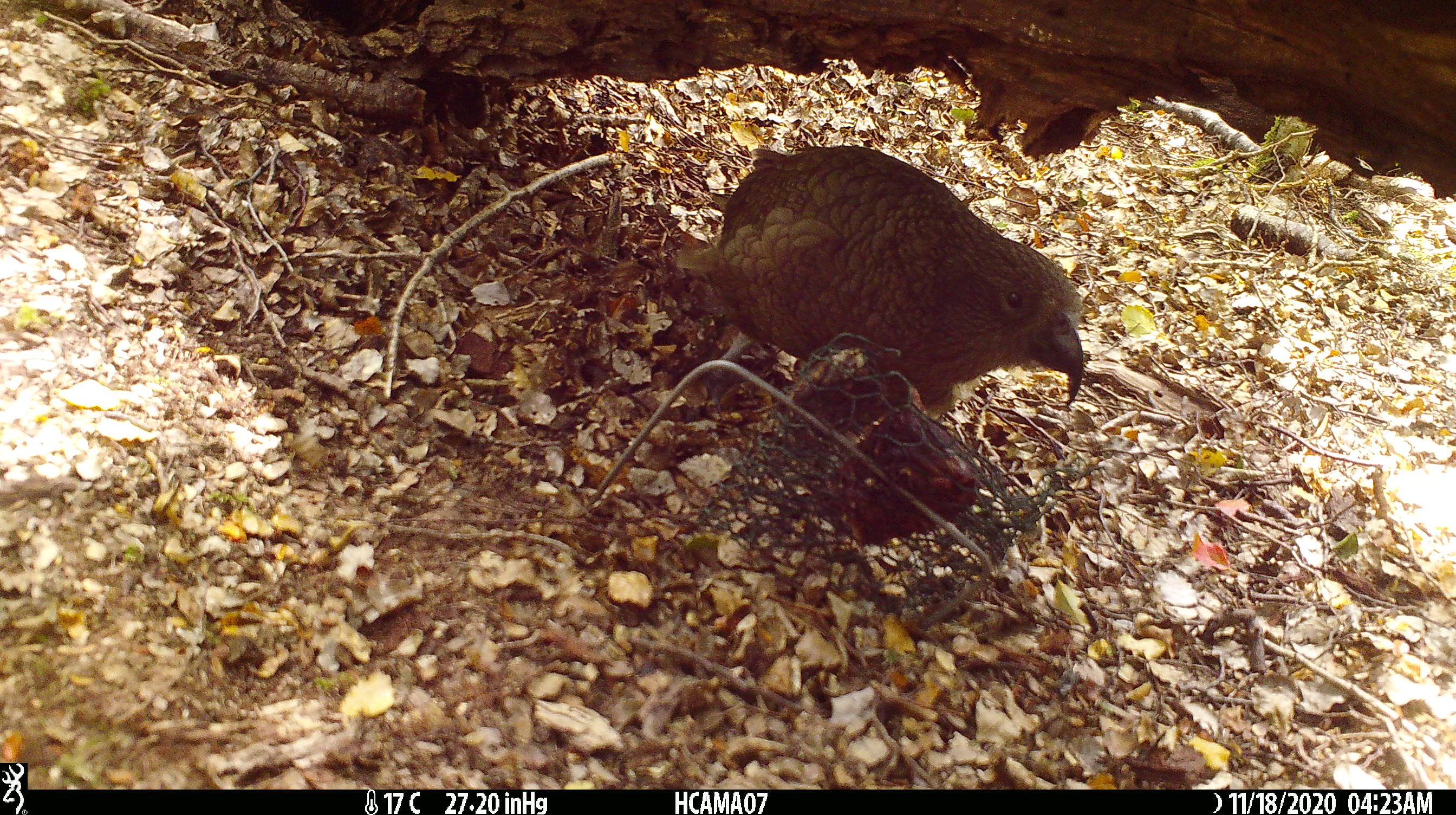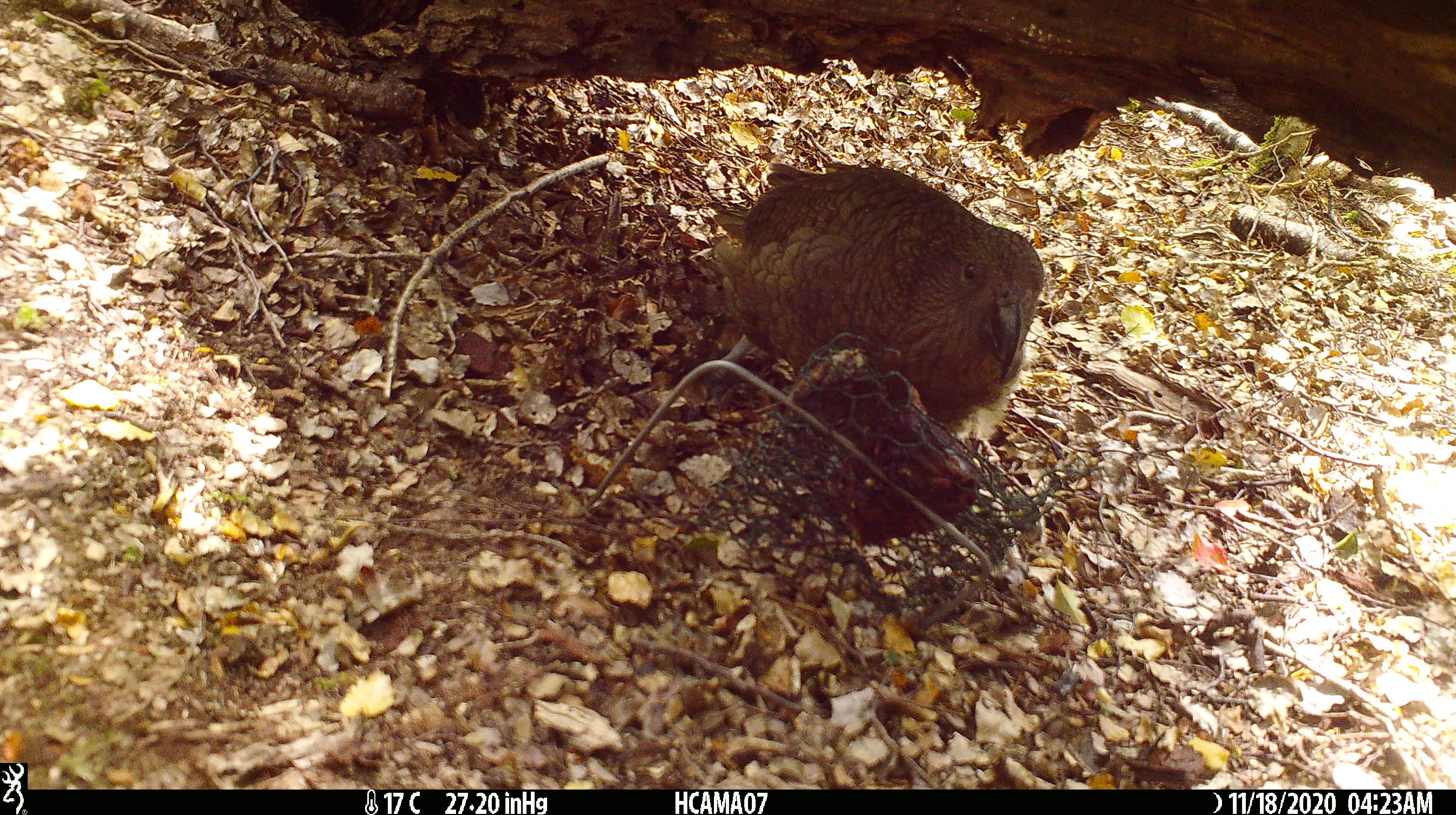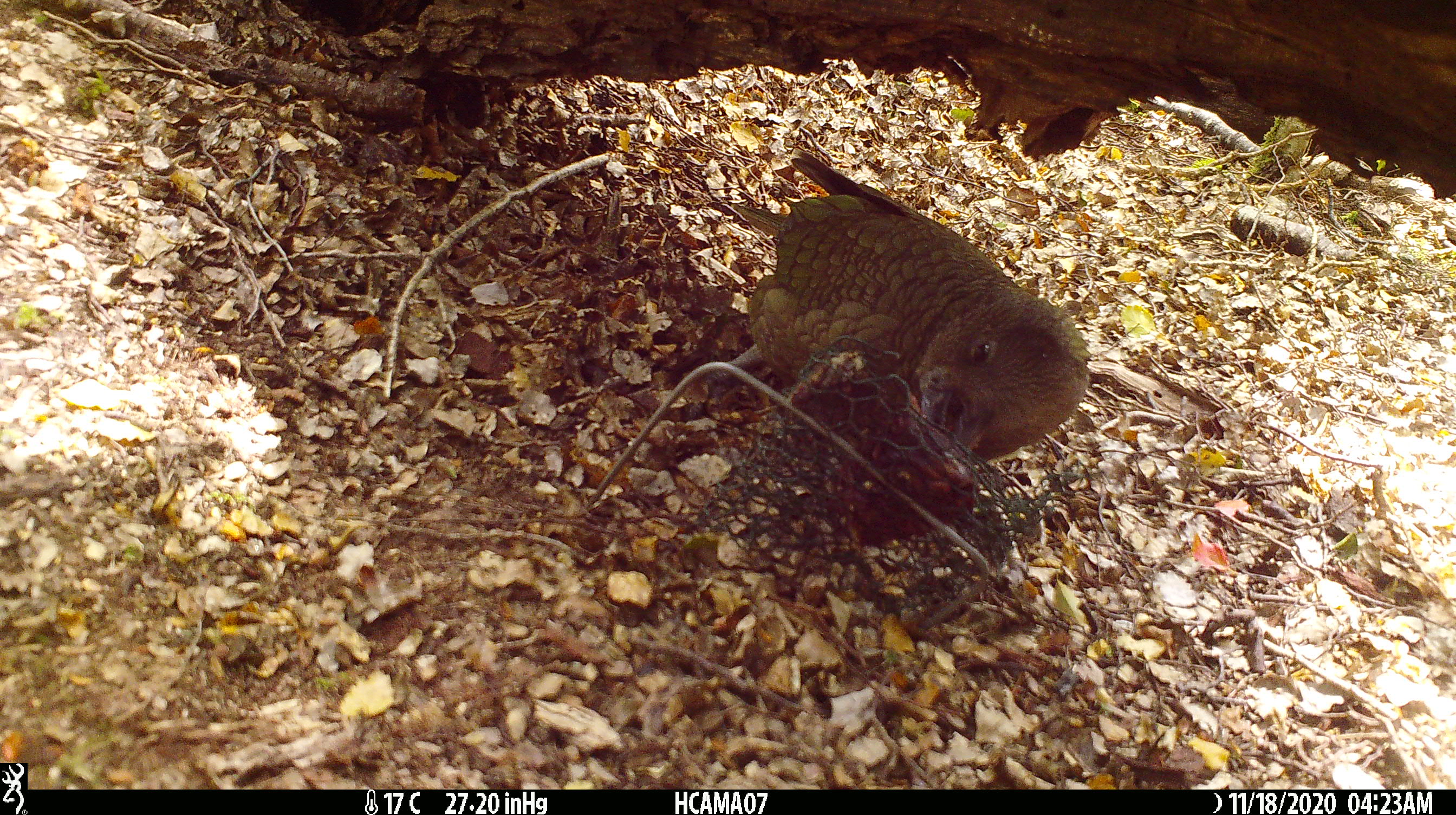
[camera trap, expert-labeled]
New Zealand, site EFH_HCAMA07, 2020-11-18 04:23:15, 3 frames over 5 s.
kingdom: Animalia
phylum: Chordata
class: Aves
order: Psittaciformes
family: Strigopidae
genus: Nestor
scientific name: Nestor notabilis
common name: kea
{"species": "kea (Nestor notabilis)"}